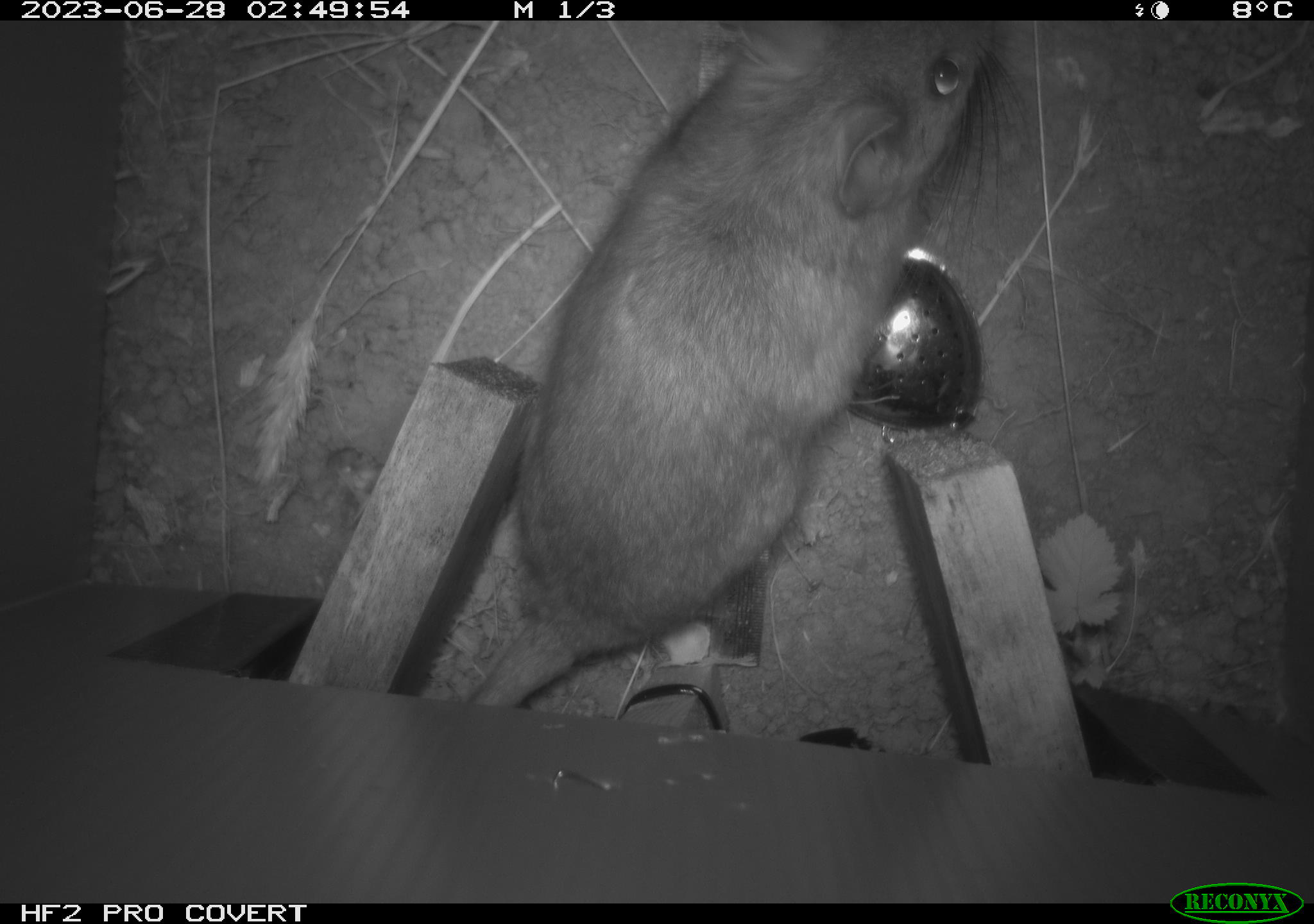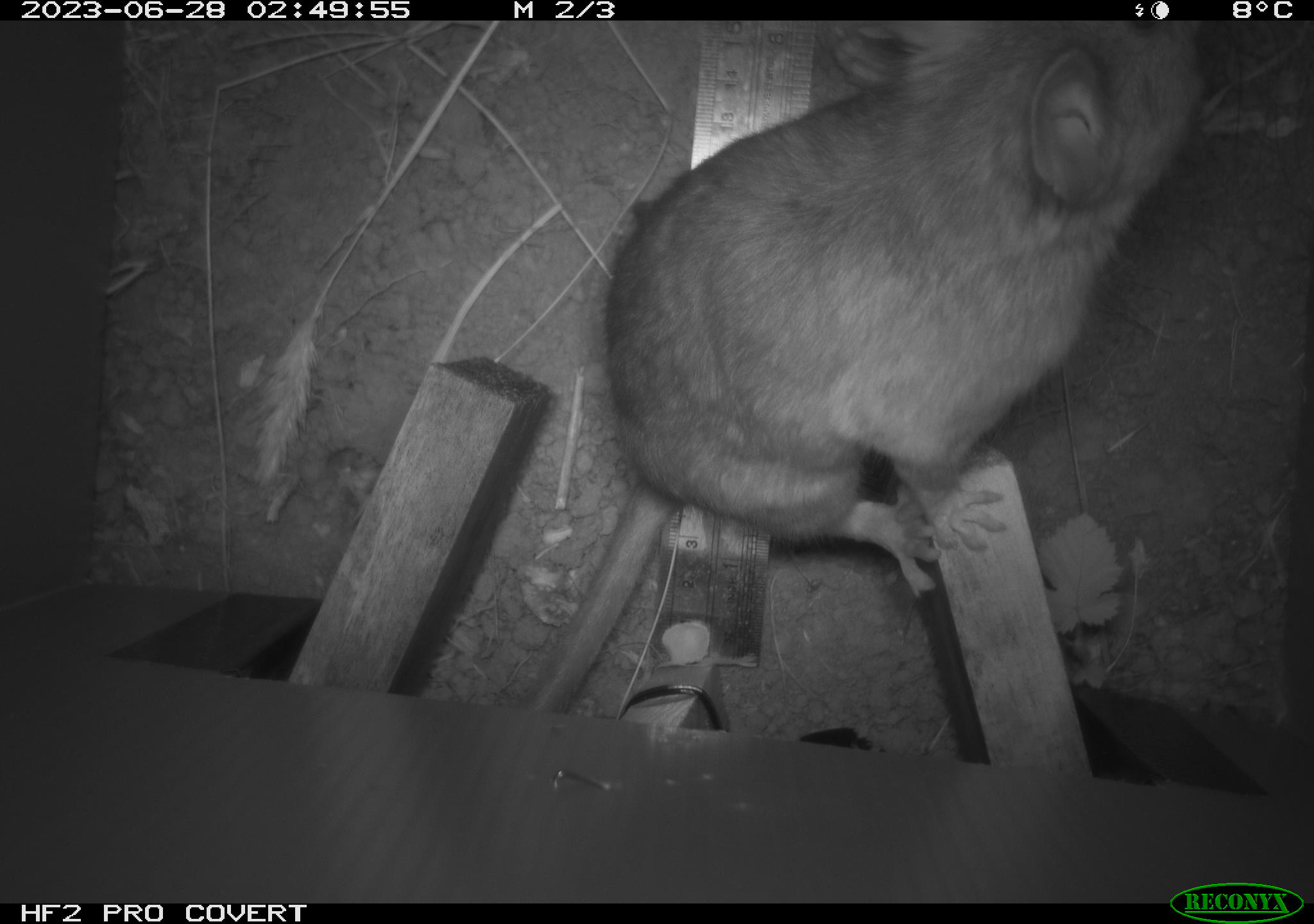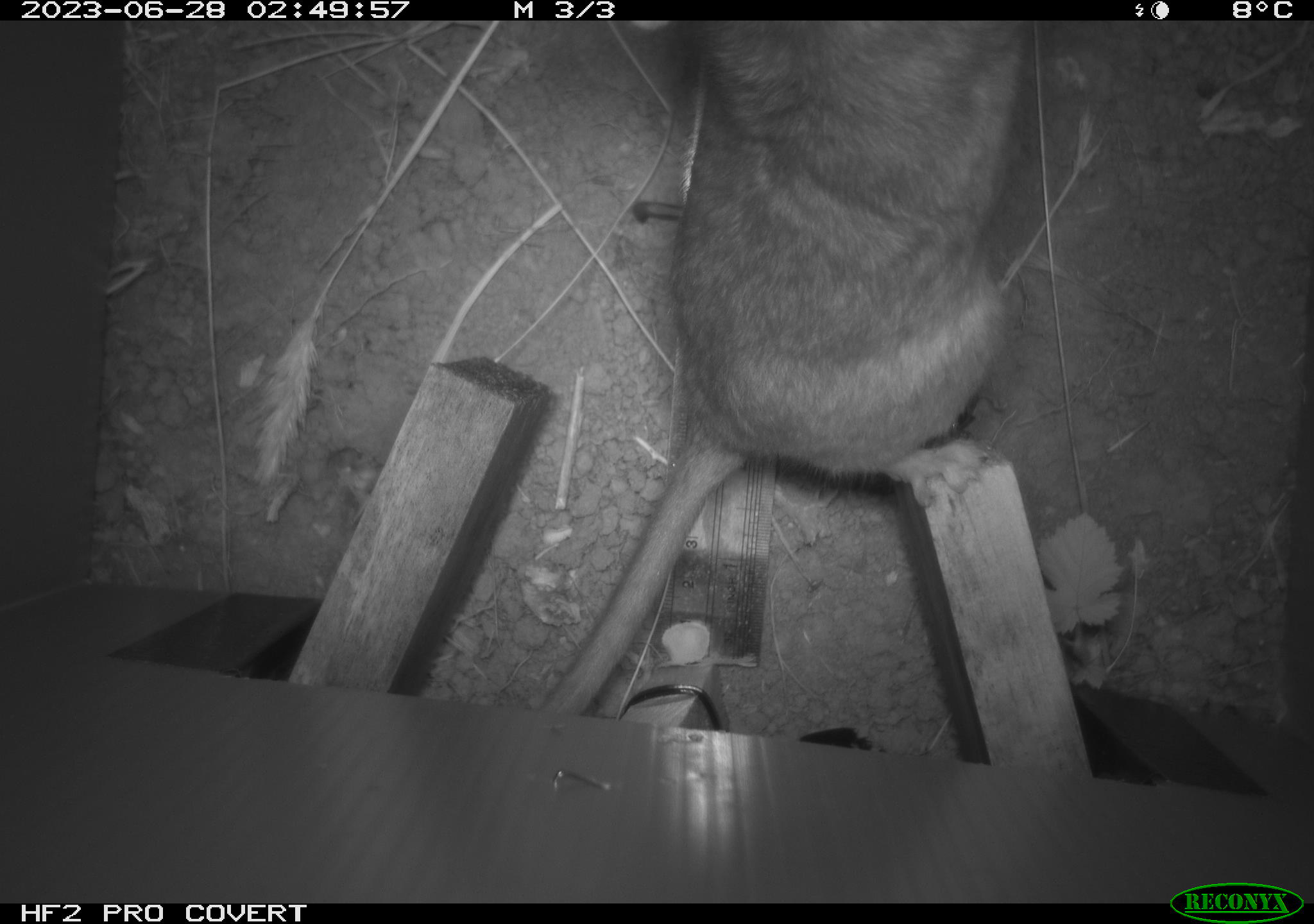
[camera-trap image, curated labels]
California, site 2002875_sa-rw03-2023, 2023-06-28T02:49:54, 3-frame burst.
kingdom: Animalia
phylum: Chordata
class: Mammalia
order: Rodentia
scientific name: Rodentia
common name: mouse species